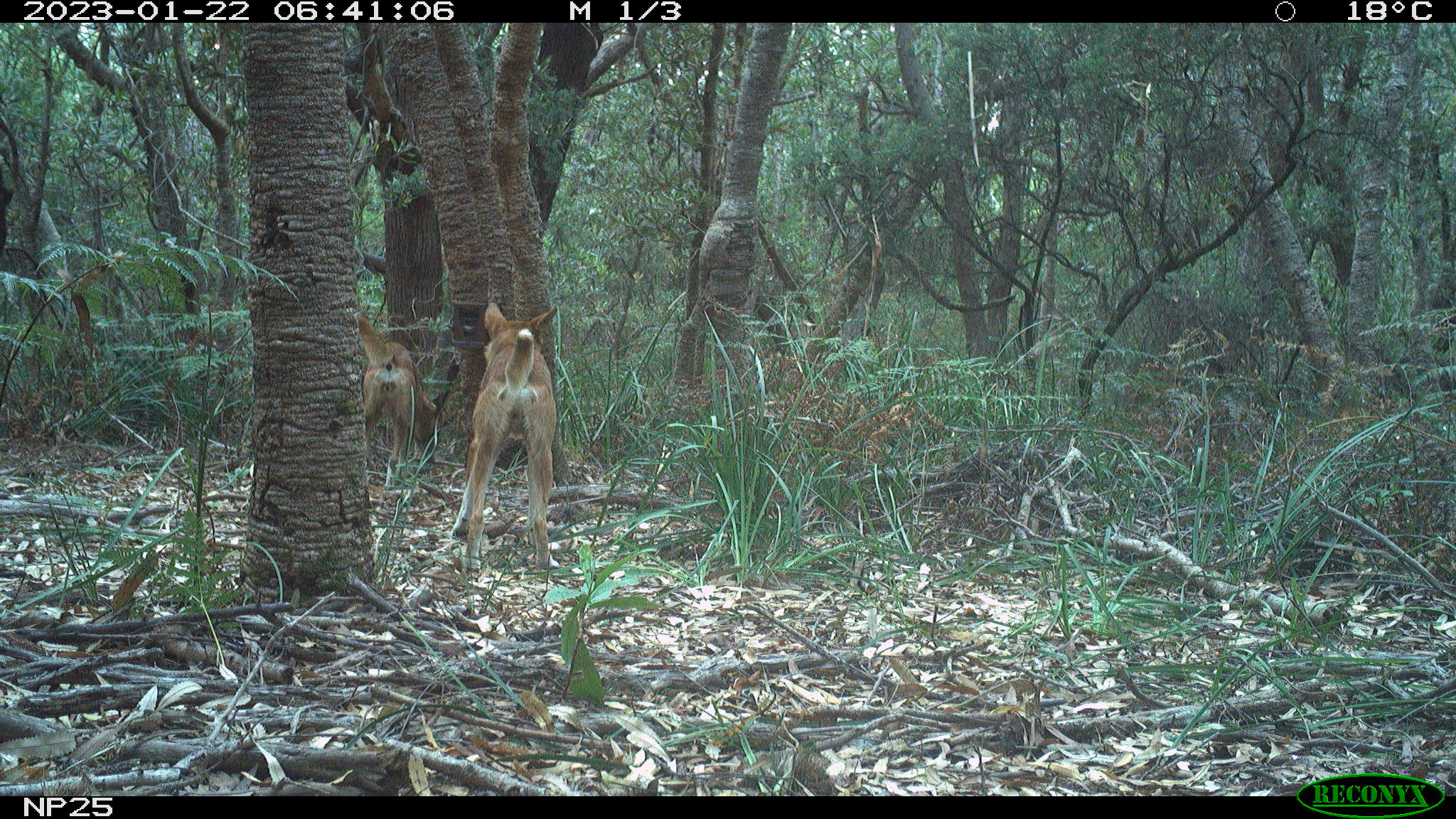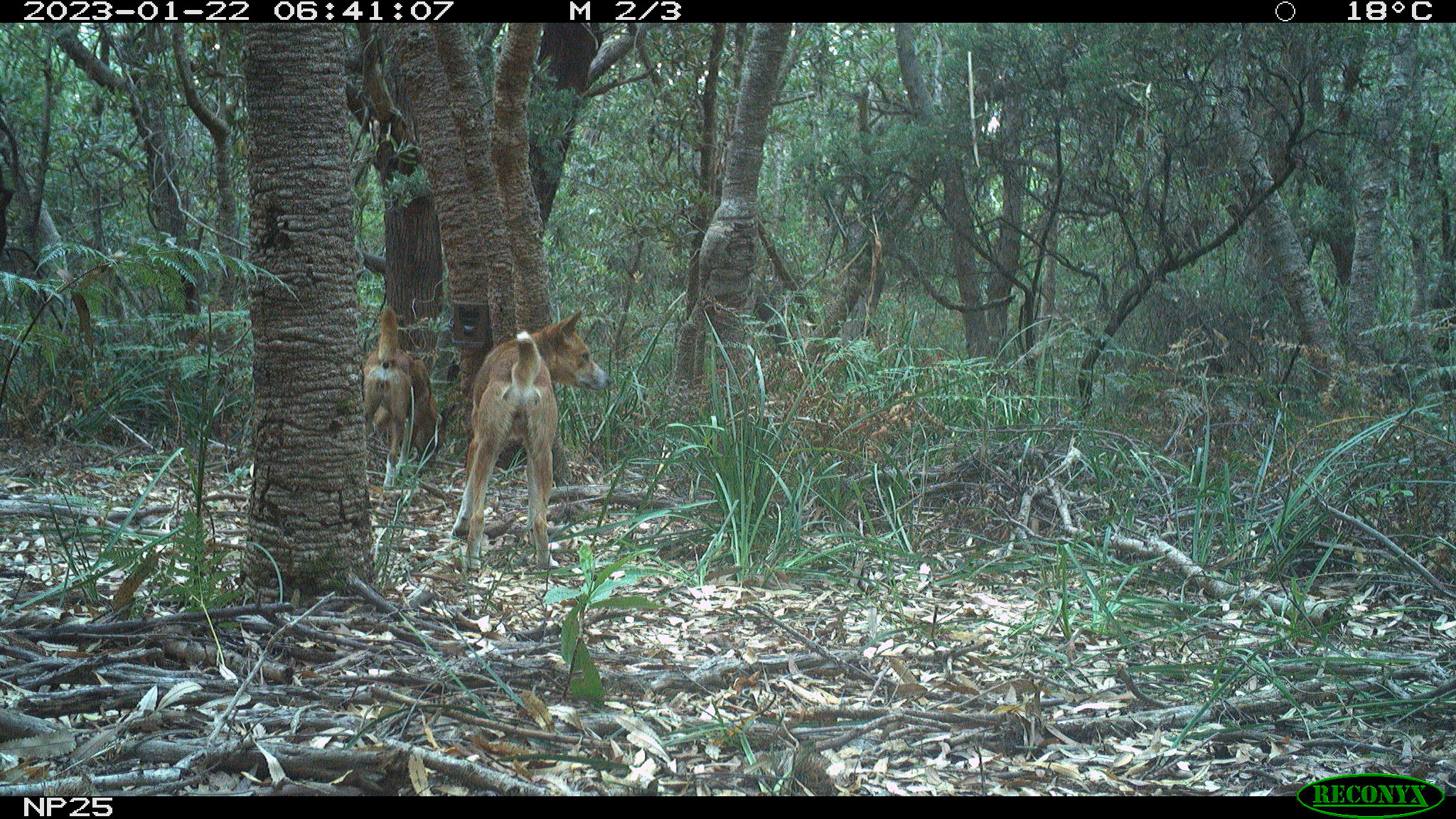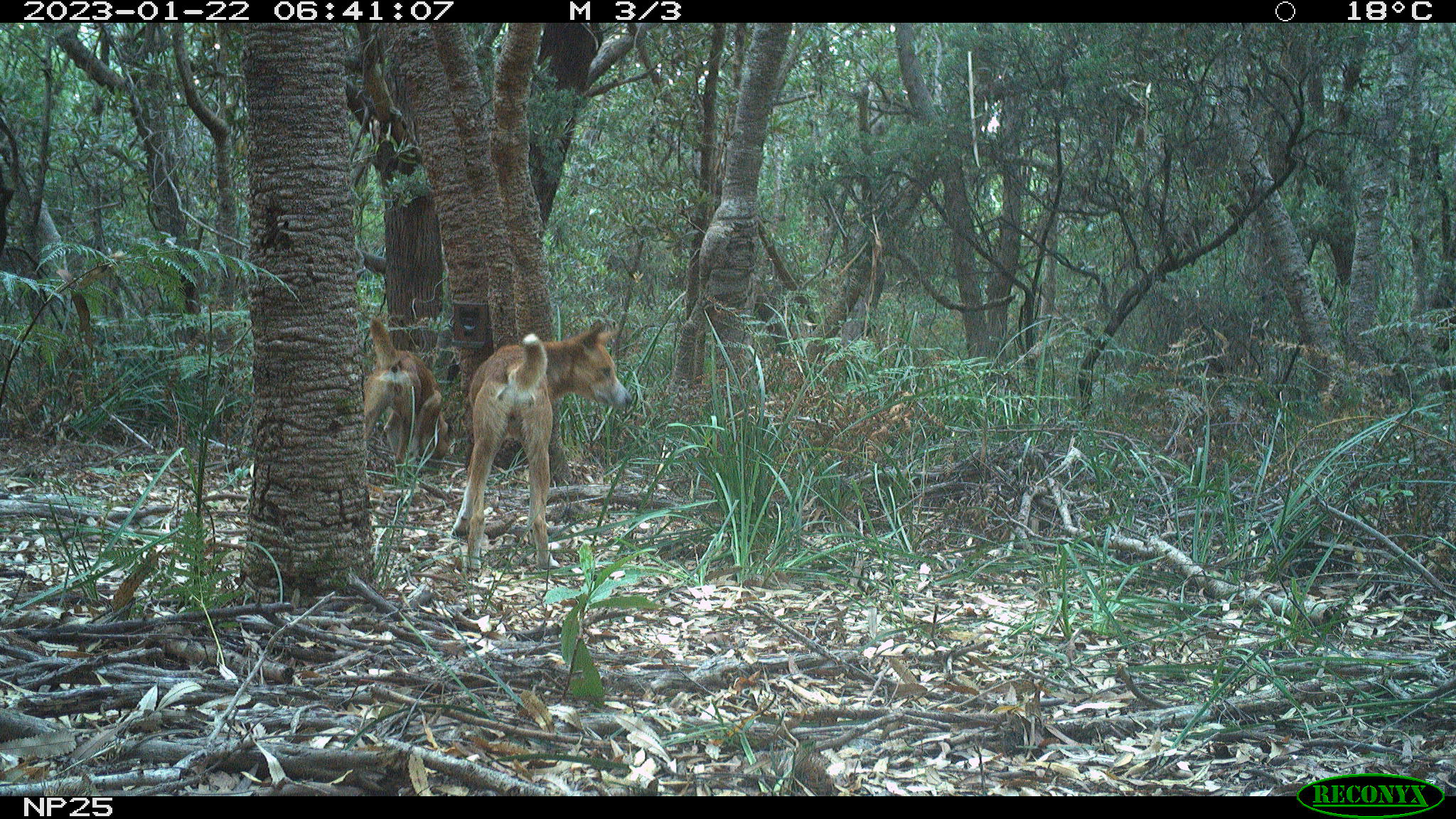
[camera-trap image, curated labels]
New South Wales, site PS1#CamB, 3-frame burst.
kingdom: Animalia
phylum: Chordata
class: Mammalia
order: Carnivora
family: Canidae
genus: Canis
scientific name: Canis familiaris dingo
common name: dingo